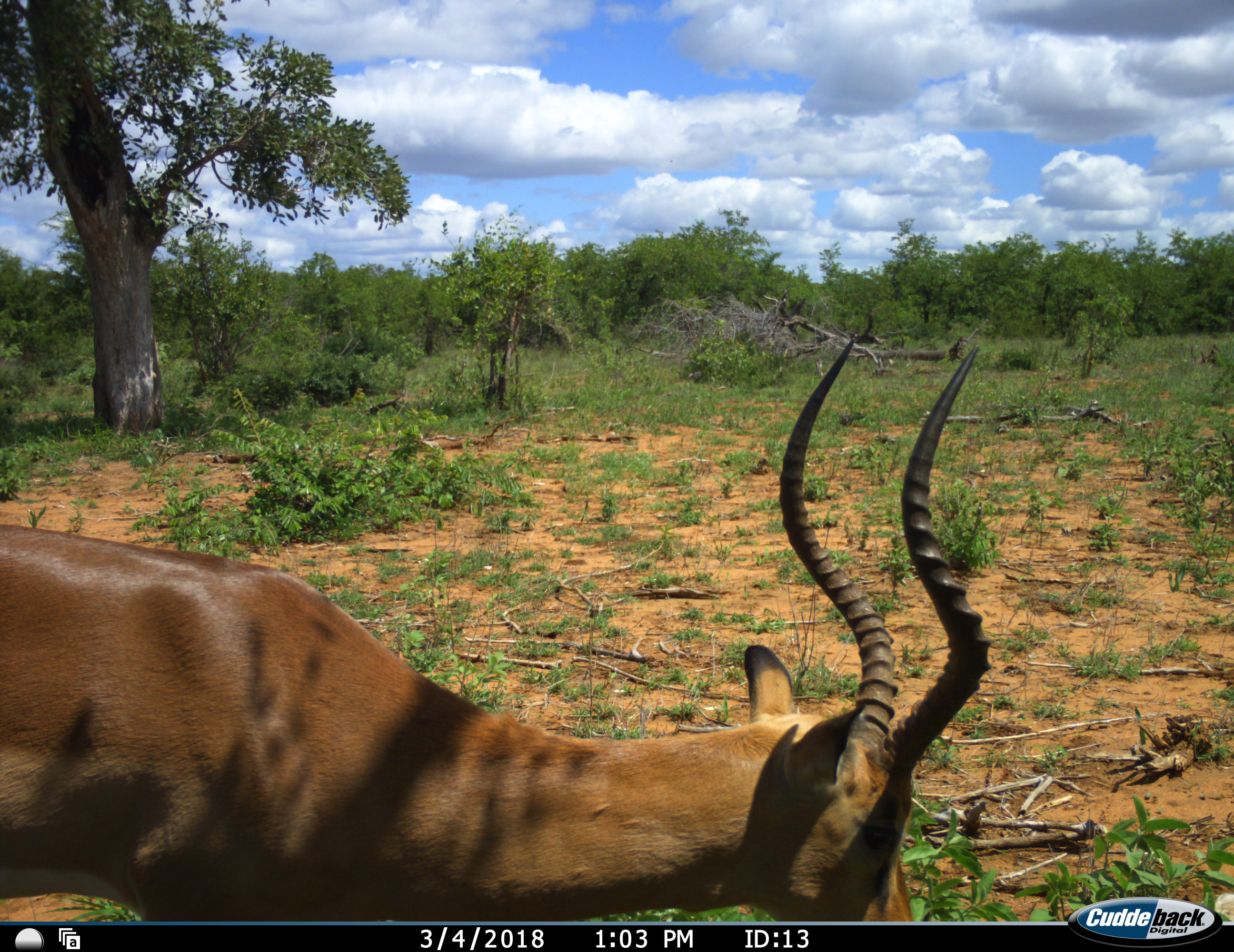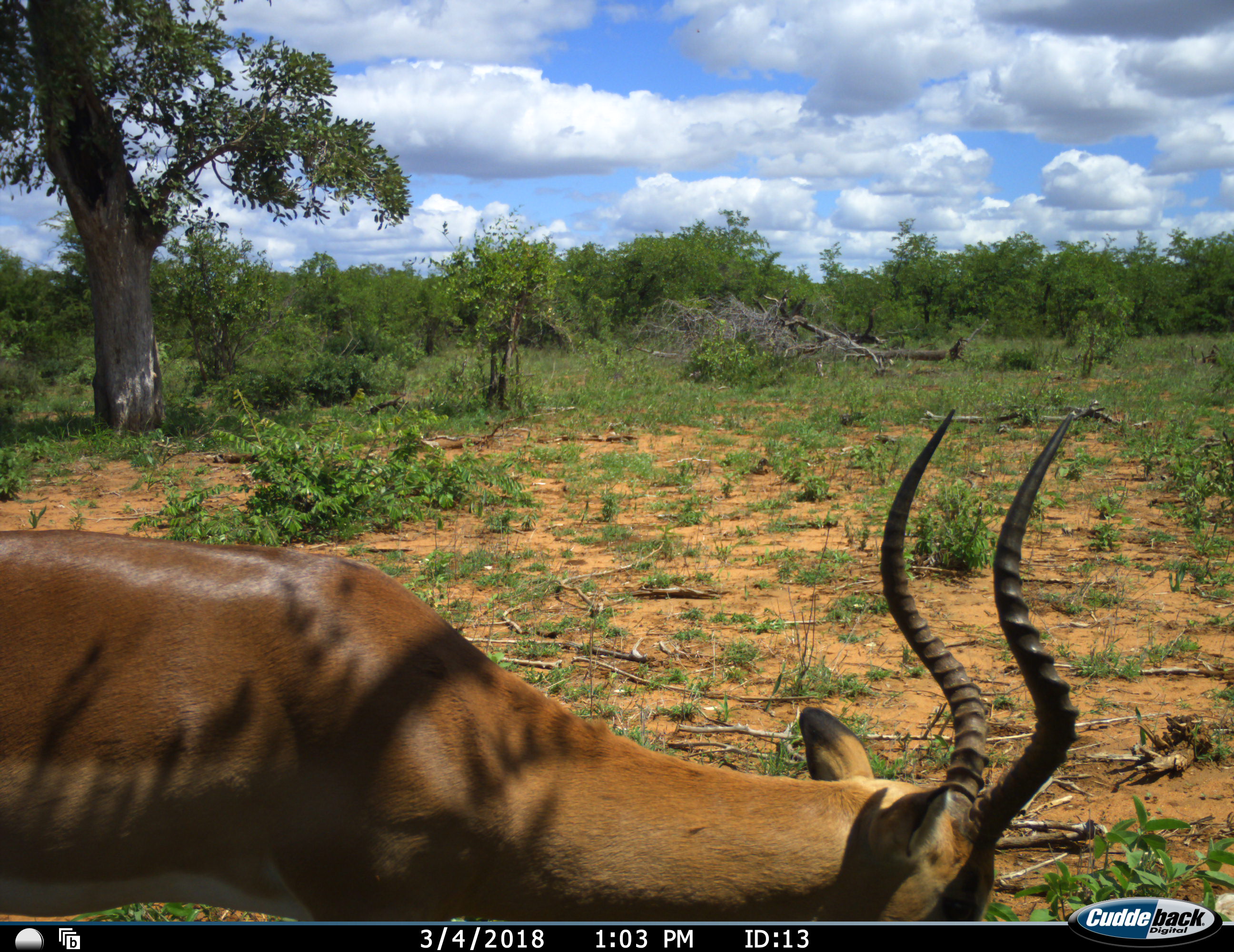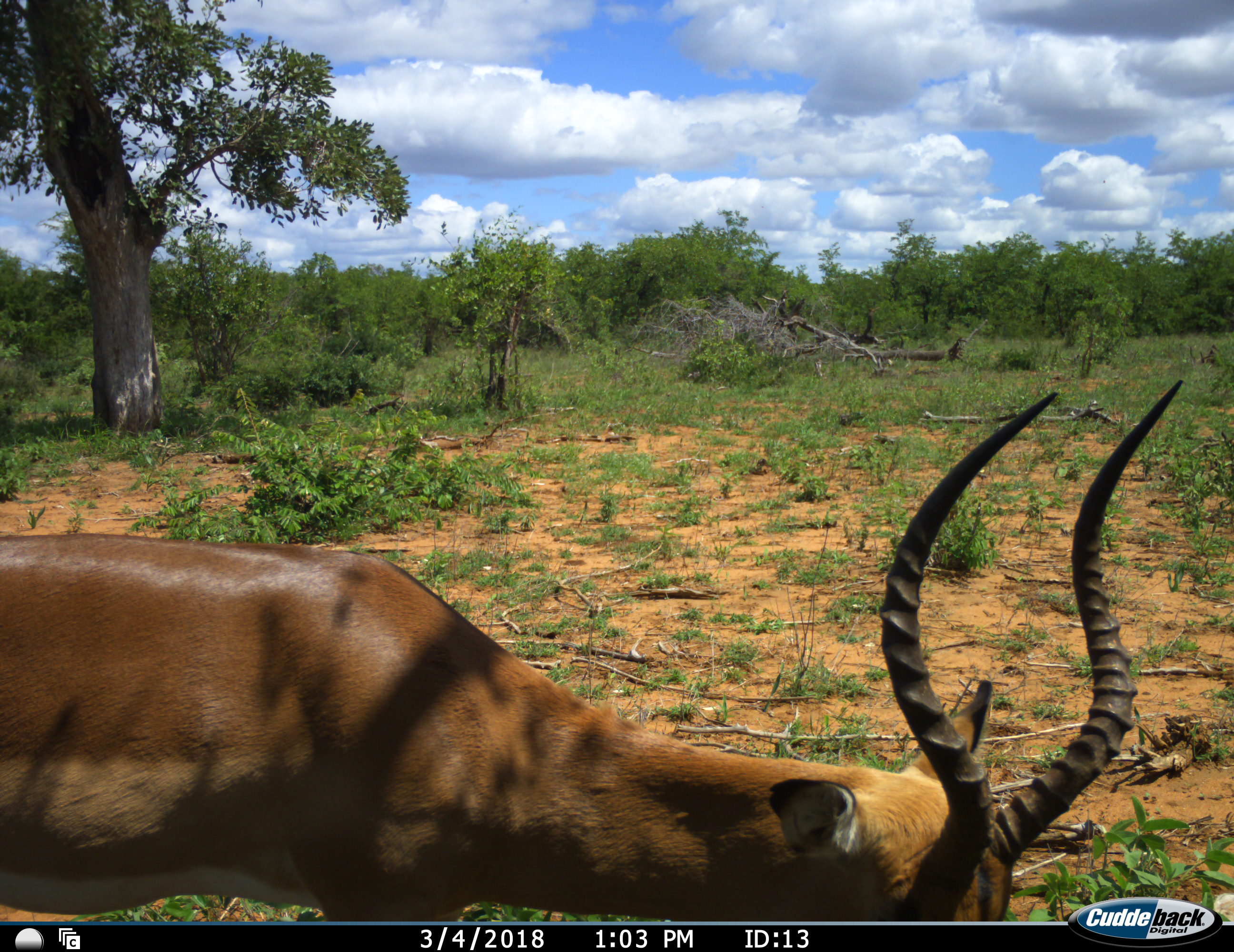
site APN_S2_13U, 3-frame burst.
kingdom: Animalia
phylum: Chordata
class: Mammalia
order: Artiodactyla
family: Bovidae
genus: Aepyceros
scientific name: Aepyceros melampus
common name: impala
Impala (Aepyceros melampus), count 1. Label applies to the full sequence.